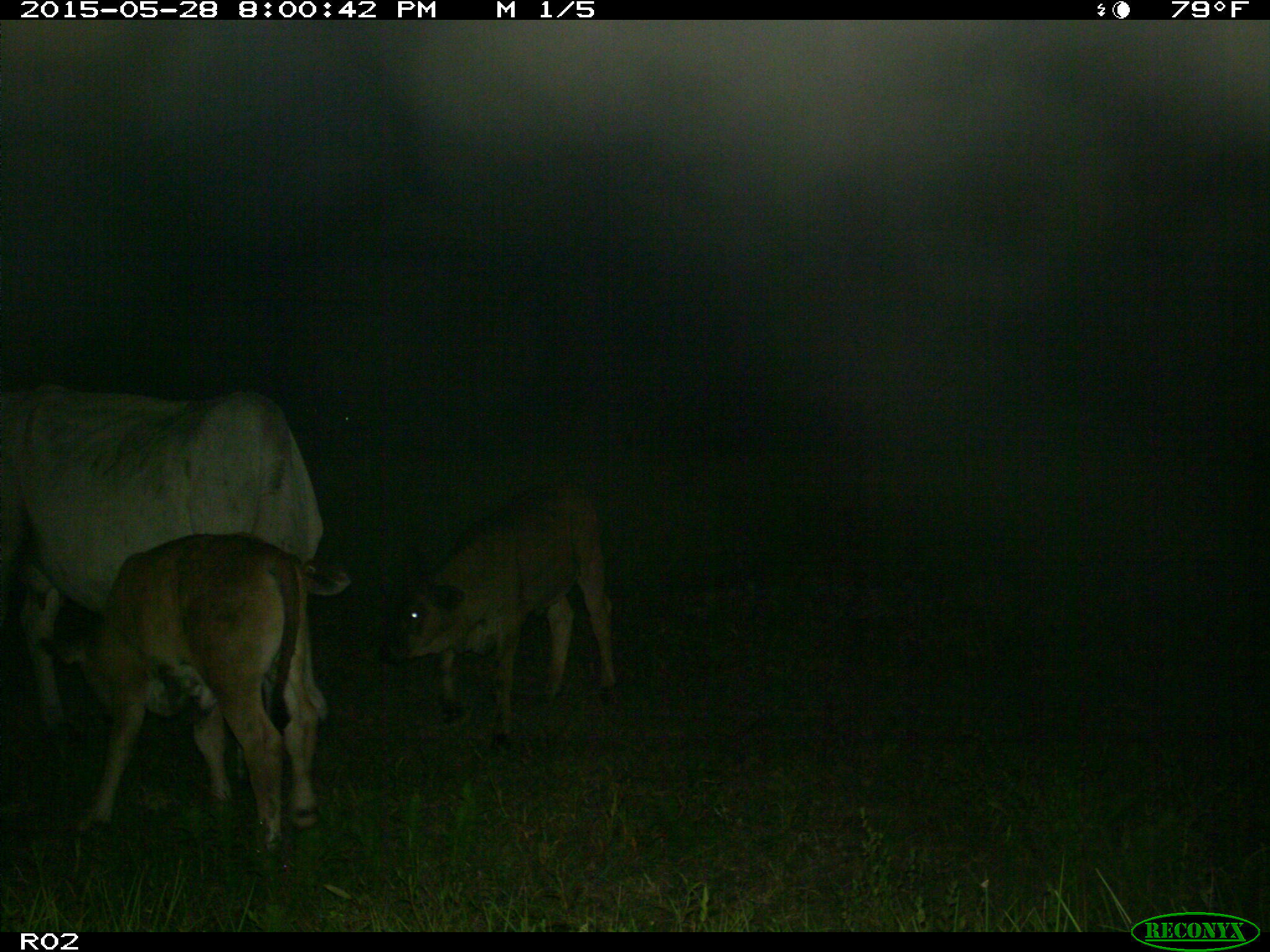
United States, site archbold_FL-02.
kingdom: Animalia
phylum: Chordata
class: Mammalia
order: Artiodactyla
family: Bovidae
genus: Bos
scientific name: Bos taurus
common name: domestic cow